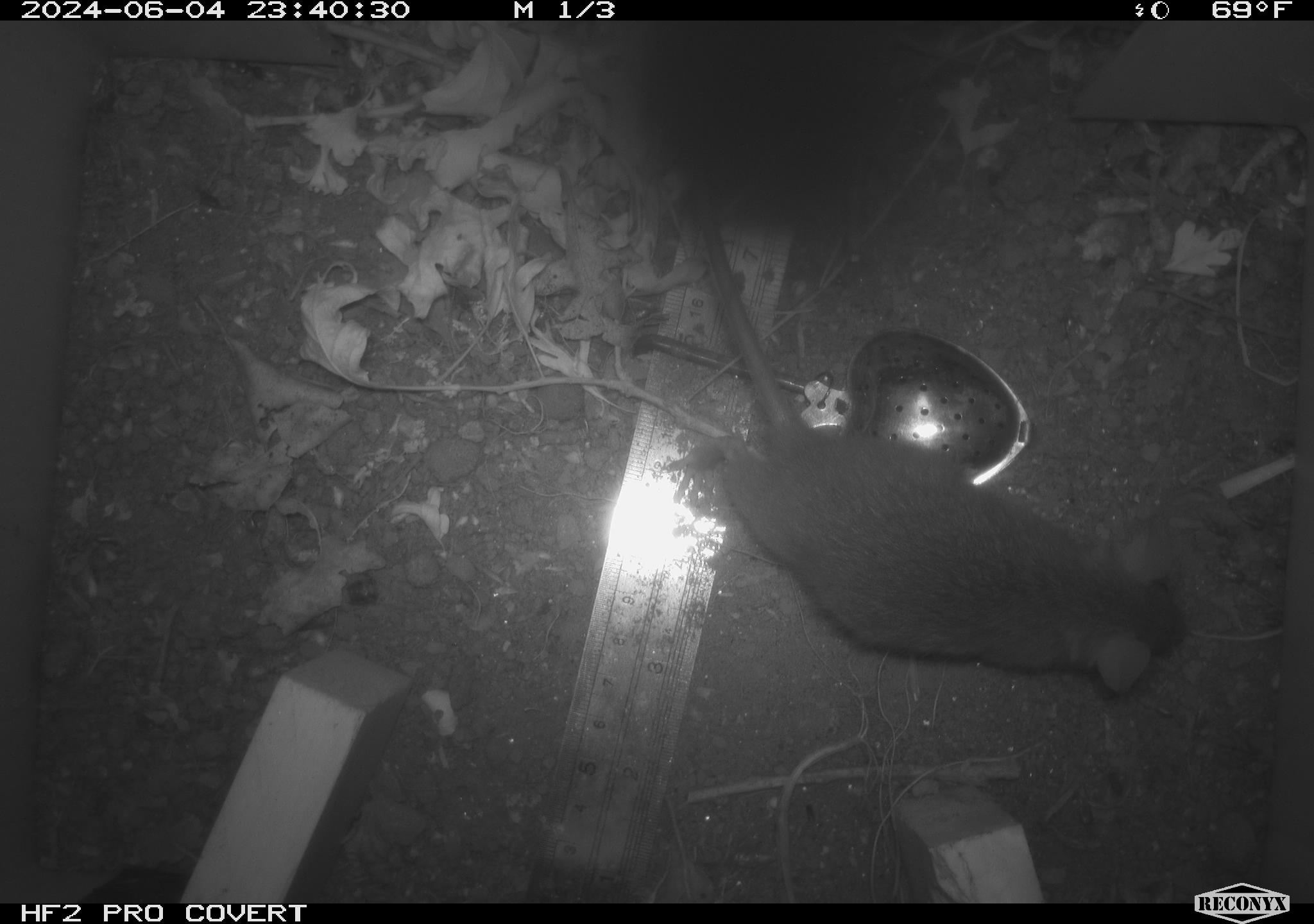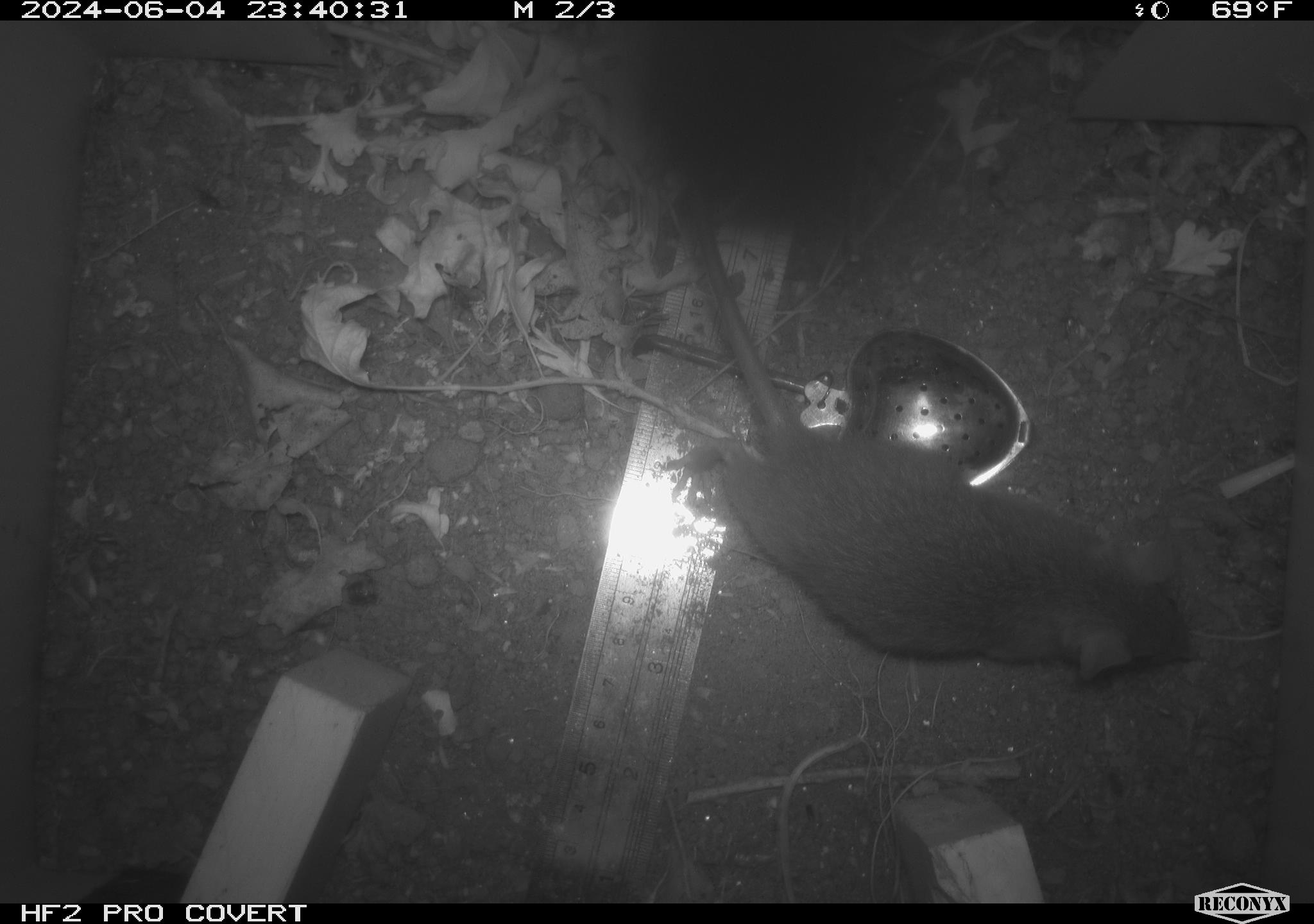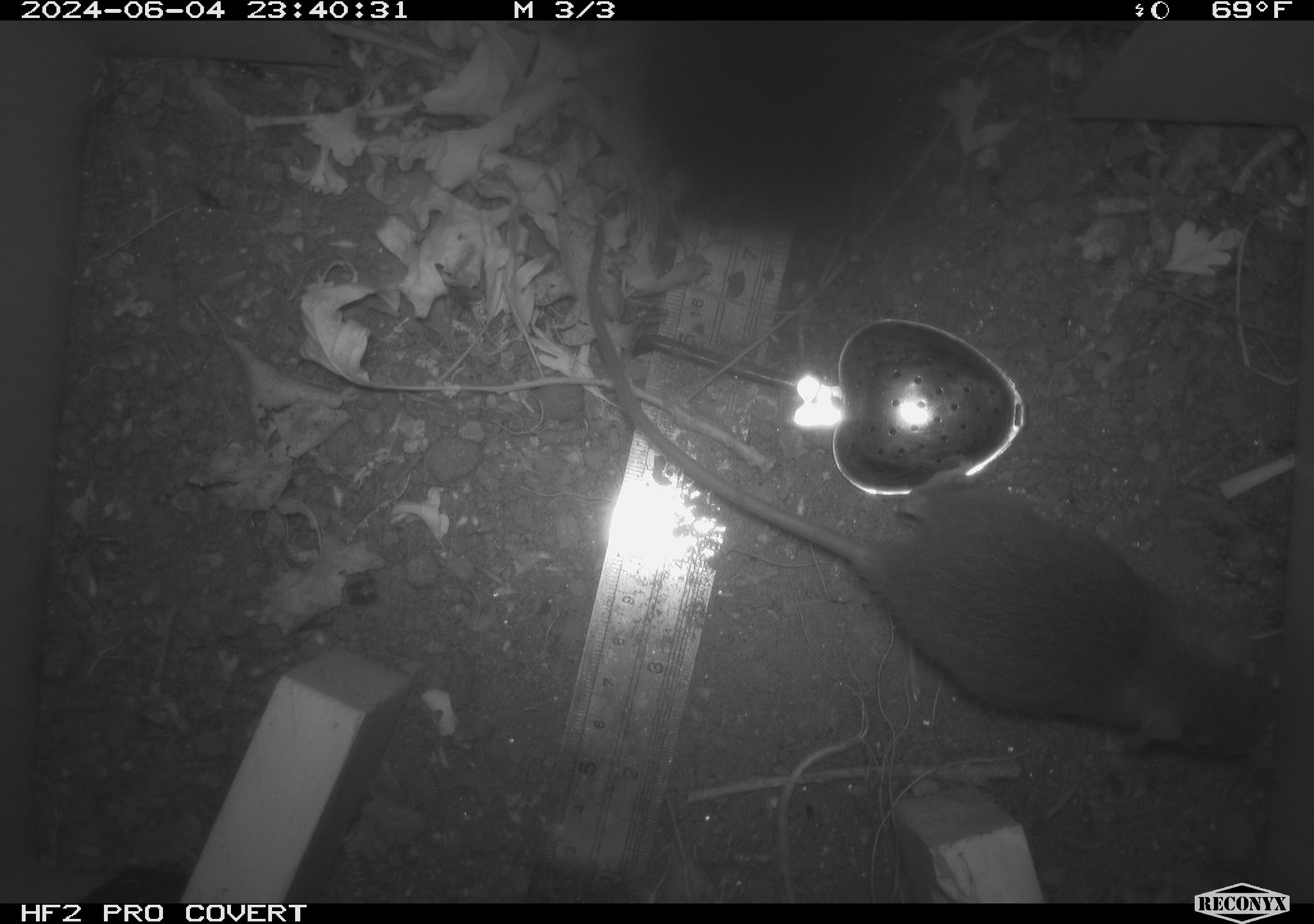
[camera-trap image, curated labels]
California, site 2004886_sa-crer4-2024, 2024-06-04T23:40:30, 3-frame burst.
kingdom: Animalia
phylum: Chordata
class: Mammalia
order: Rodentia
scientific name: Rodentia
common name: mouse species